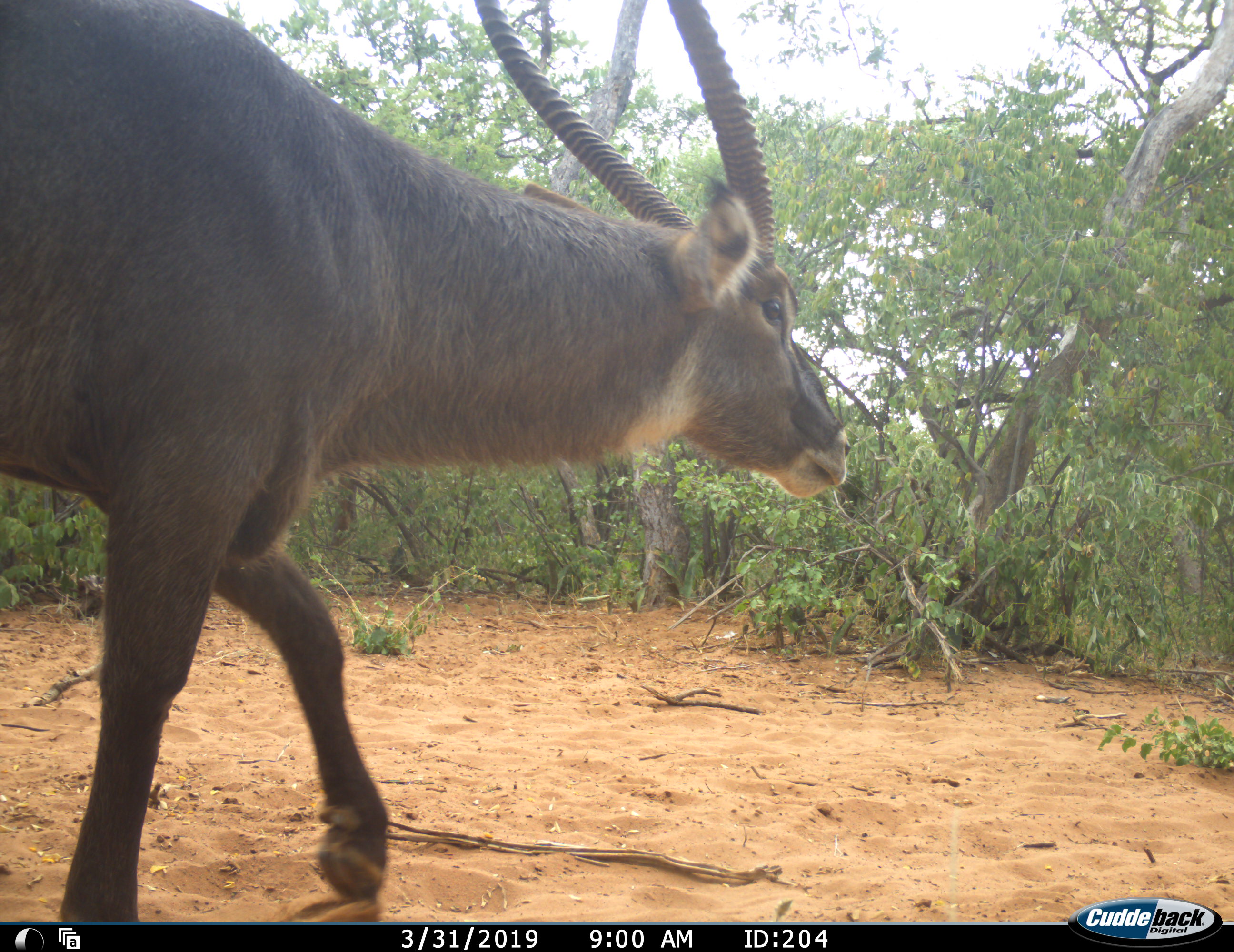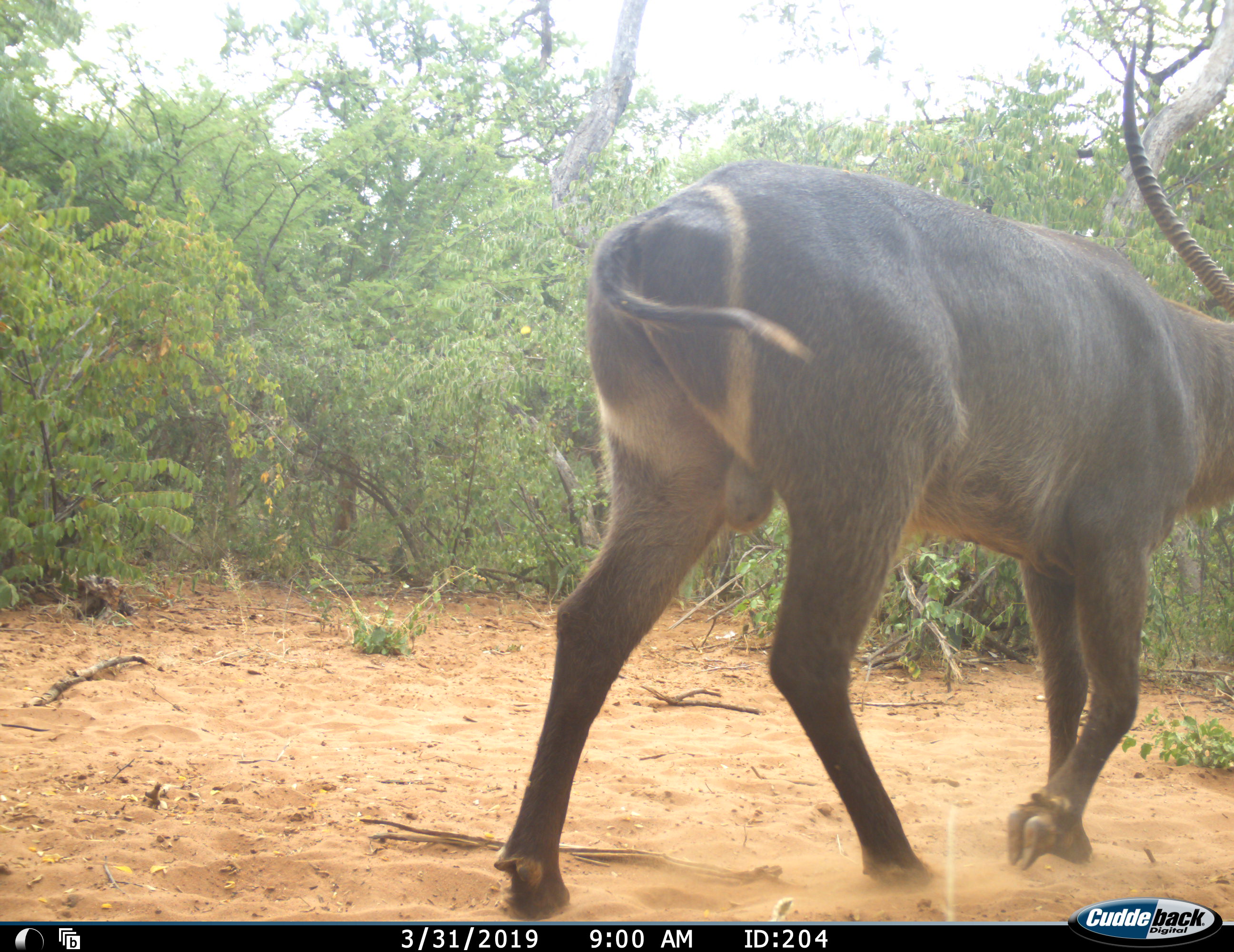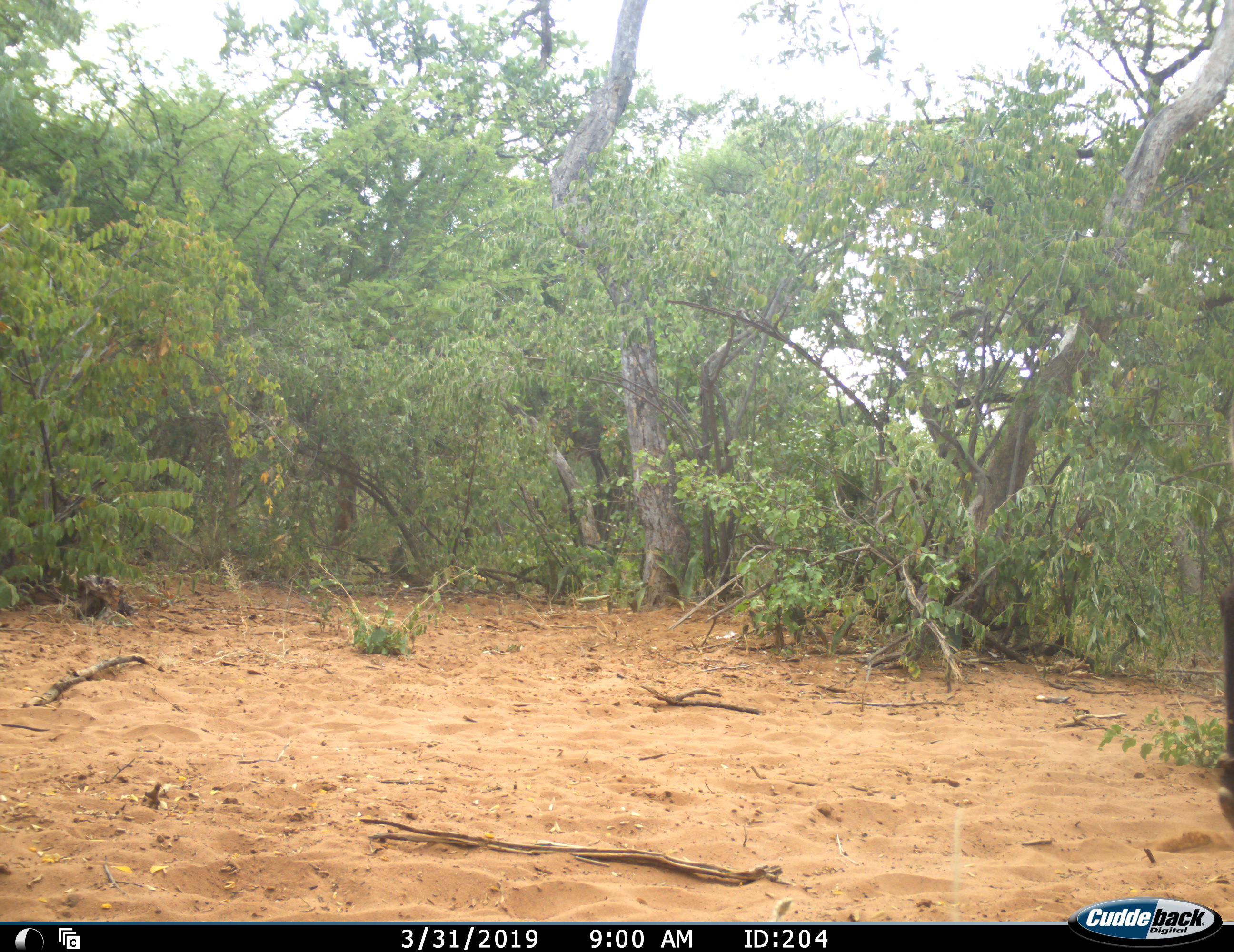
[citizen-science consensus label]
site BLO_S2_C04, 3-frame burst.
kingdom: Animalia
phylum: Chordata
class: Mammalia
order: Artiodactyla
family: Bovidae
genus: Kobus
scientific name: Kobus ellipsiprymnus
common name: waterbuck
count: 1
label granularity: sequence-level